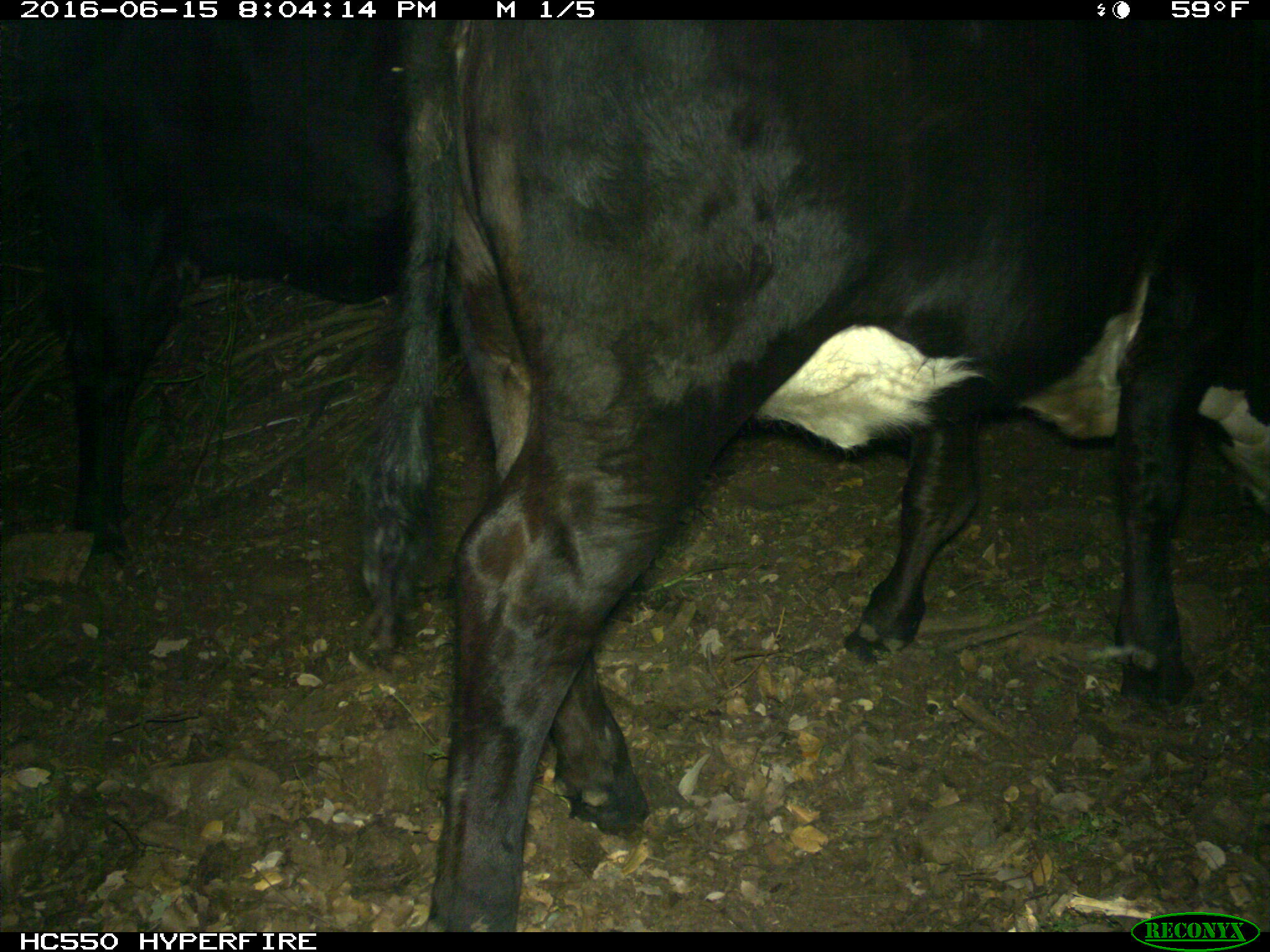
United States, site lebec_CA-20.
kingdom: Animalia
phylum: Chordata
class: Mammalia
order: Artiodactyla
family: Bovidae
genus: Bos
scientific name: Bos taurus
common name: domestic cow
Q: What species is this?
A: Bos taurus (domestic cow).